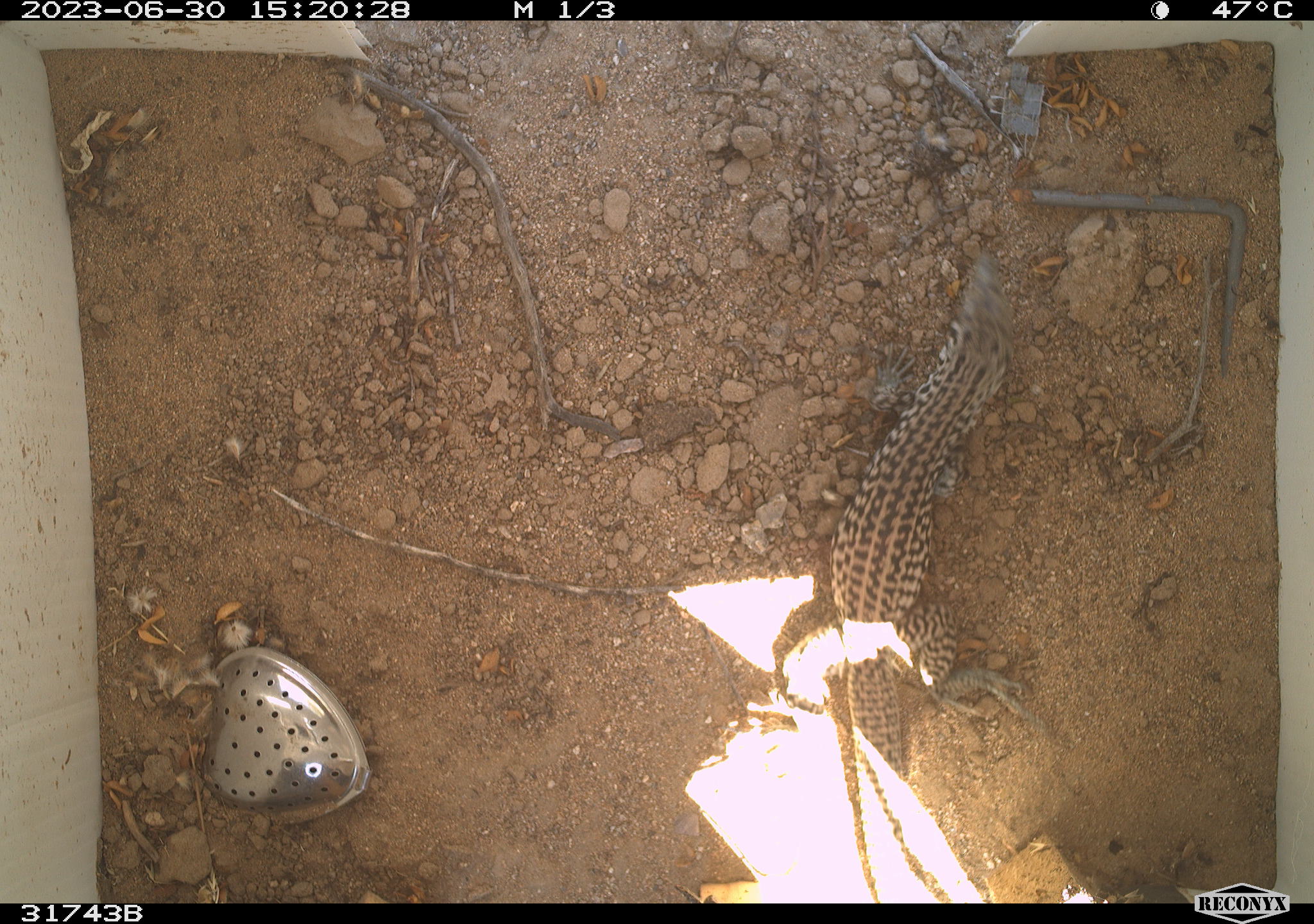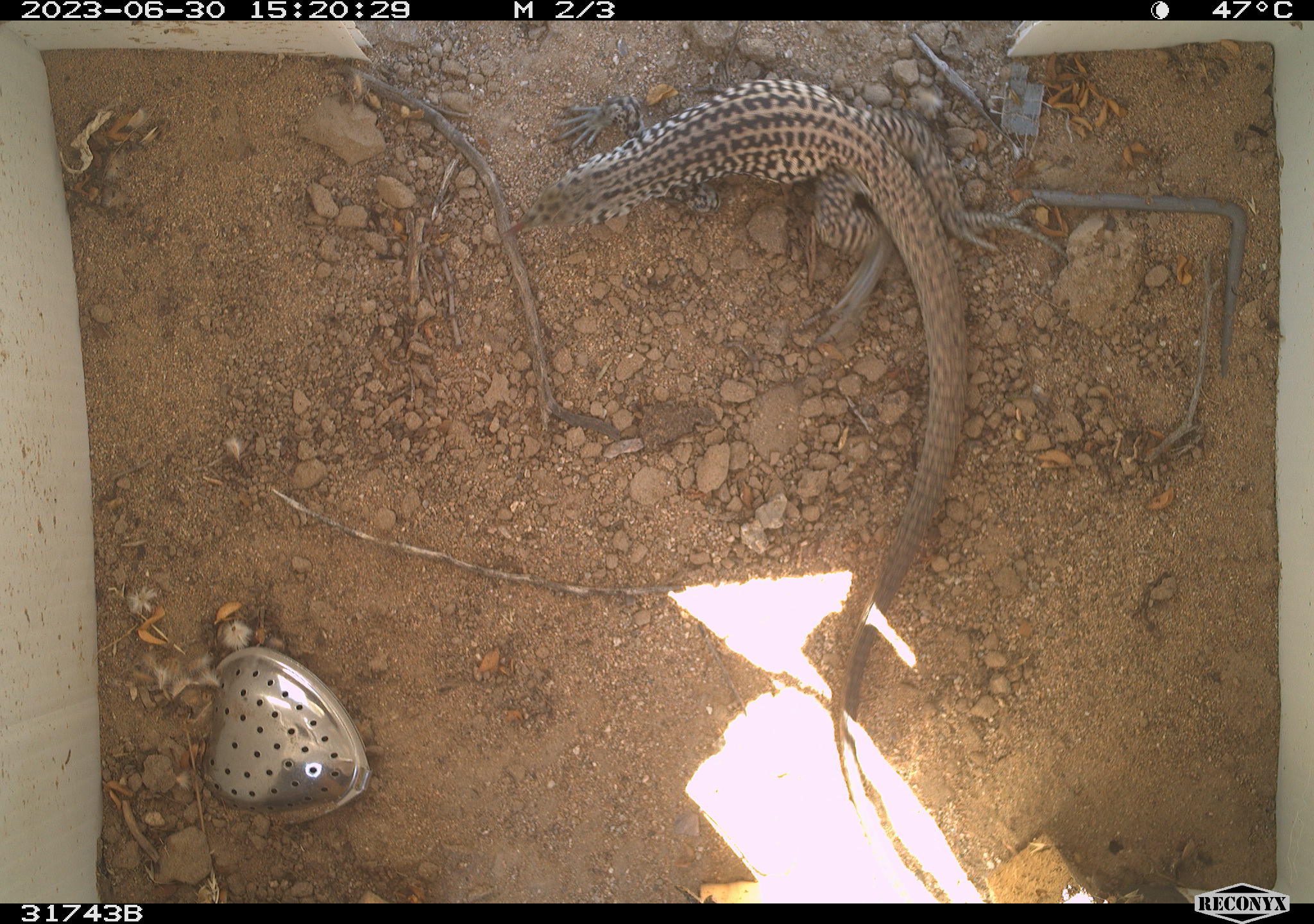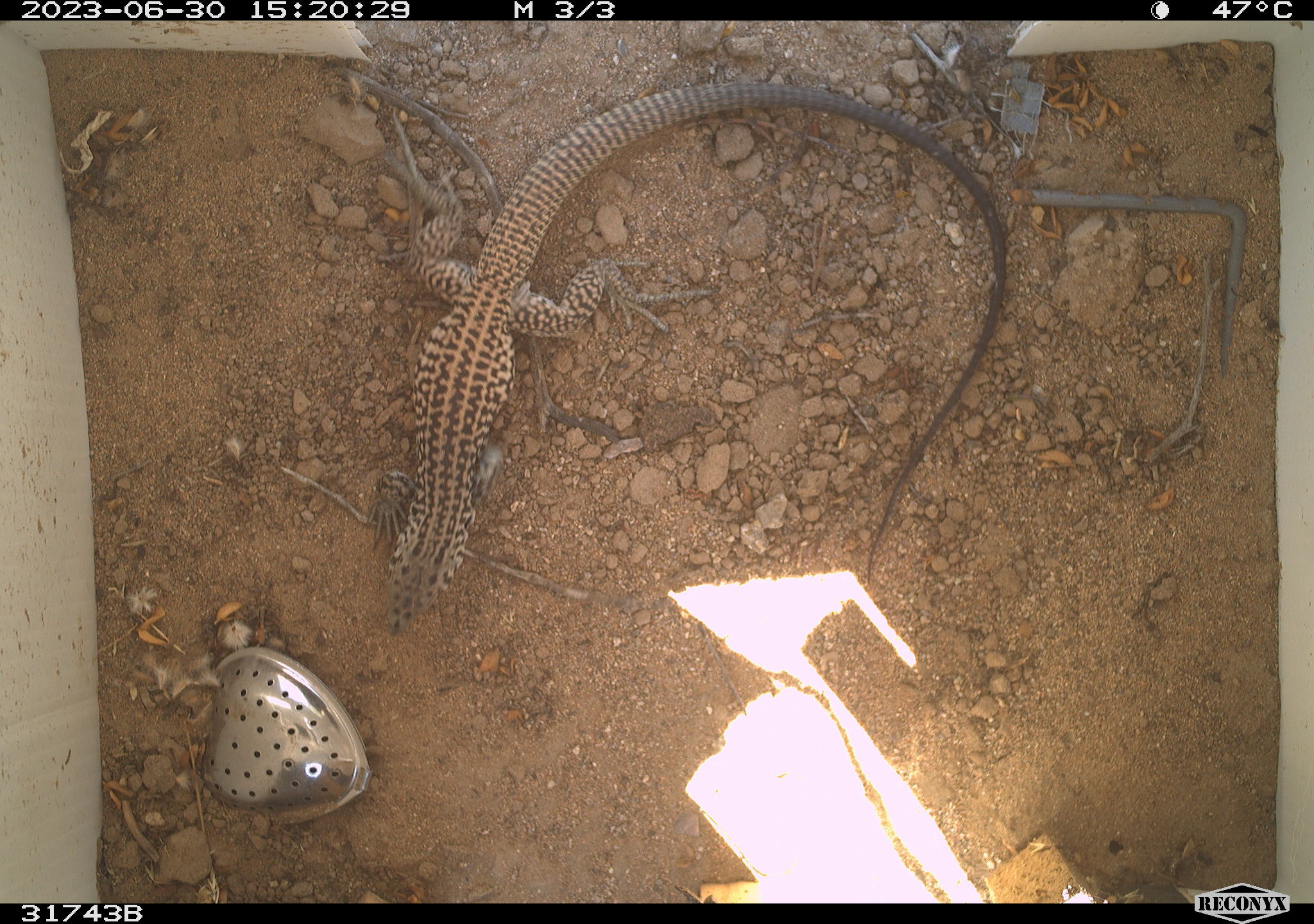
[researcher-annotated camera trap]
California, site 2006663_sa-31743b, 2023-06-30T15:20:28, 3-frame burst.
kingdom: Animalia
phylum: Chordata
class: Reptilia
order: Squamata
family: Teiidae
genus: Aspidoscelis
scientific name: Aspidoscelis tigris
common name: western whiptail